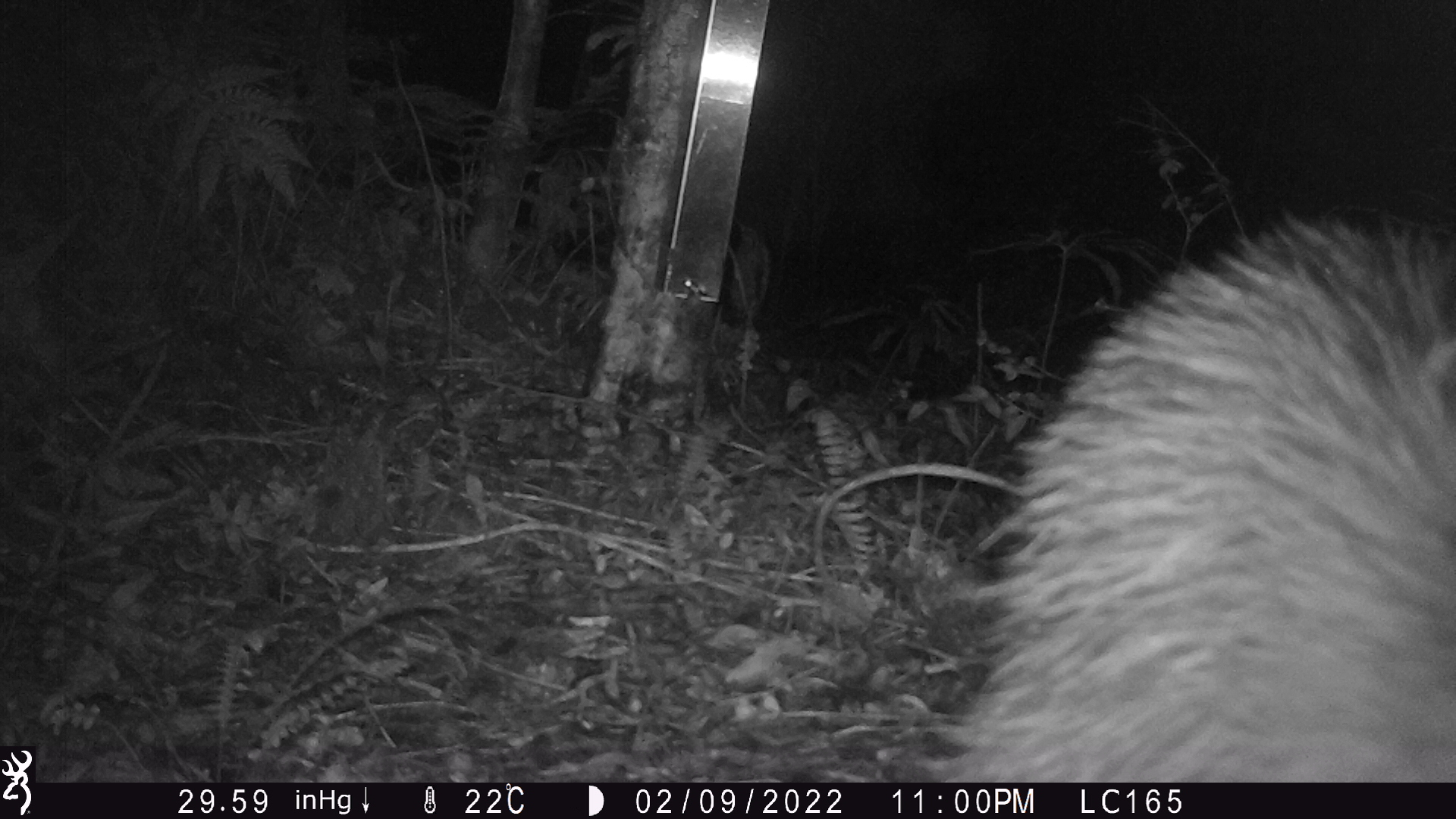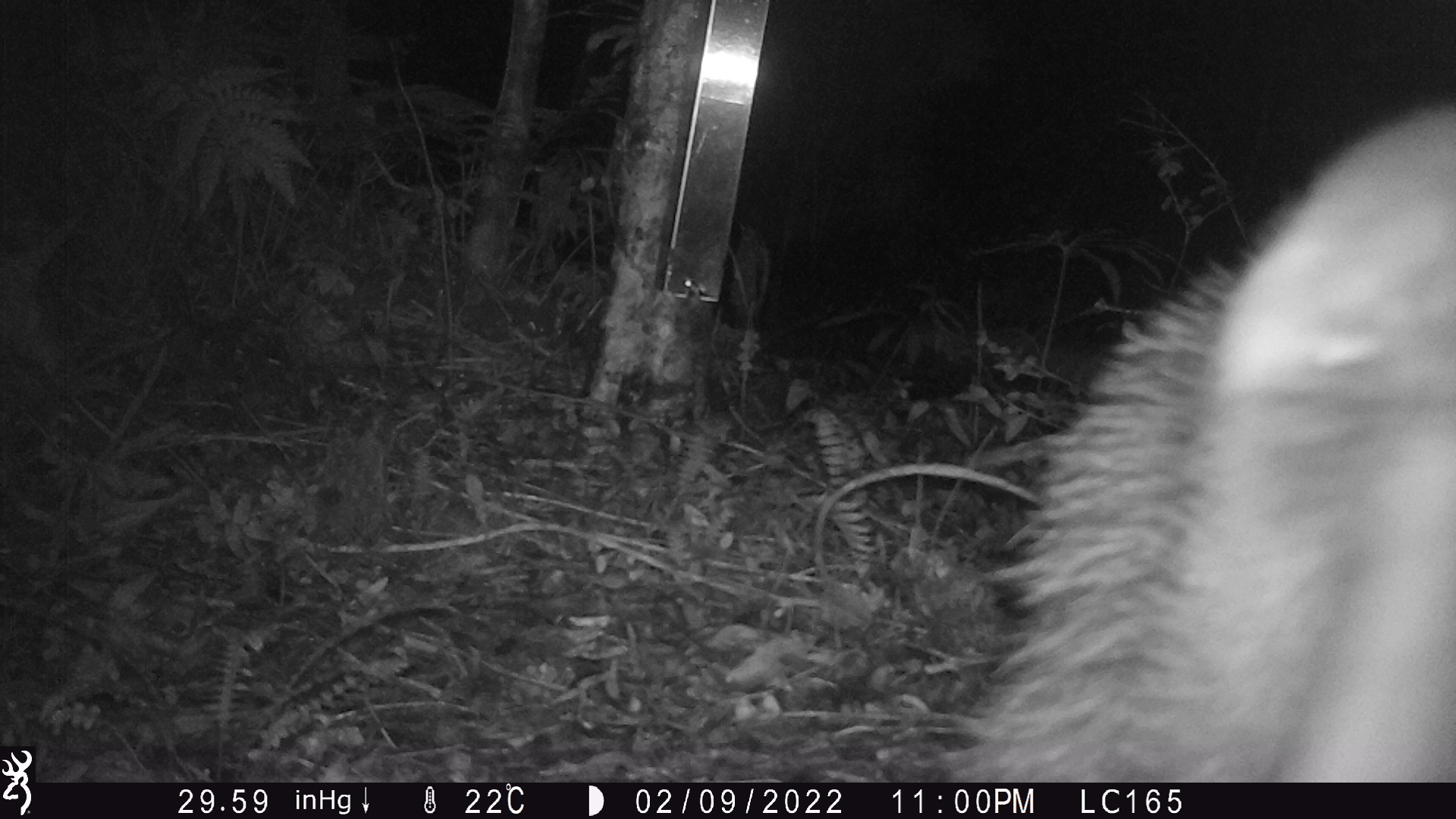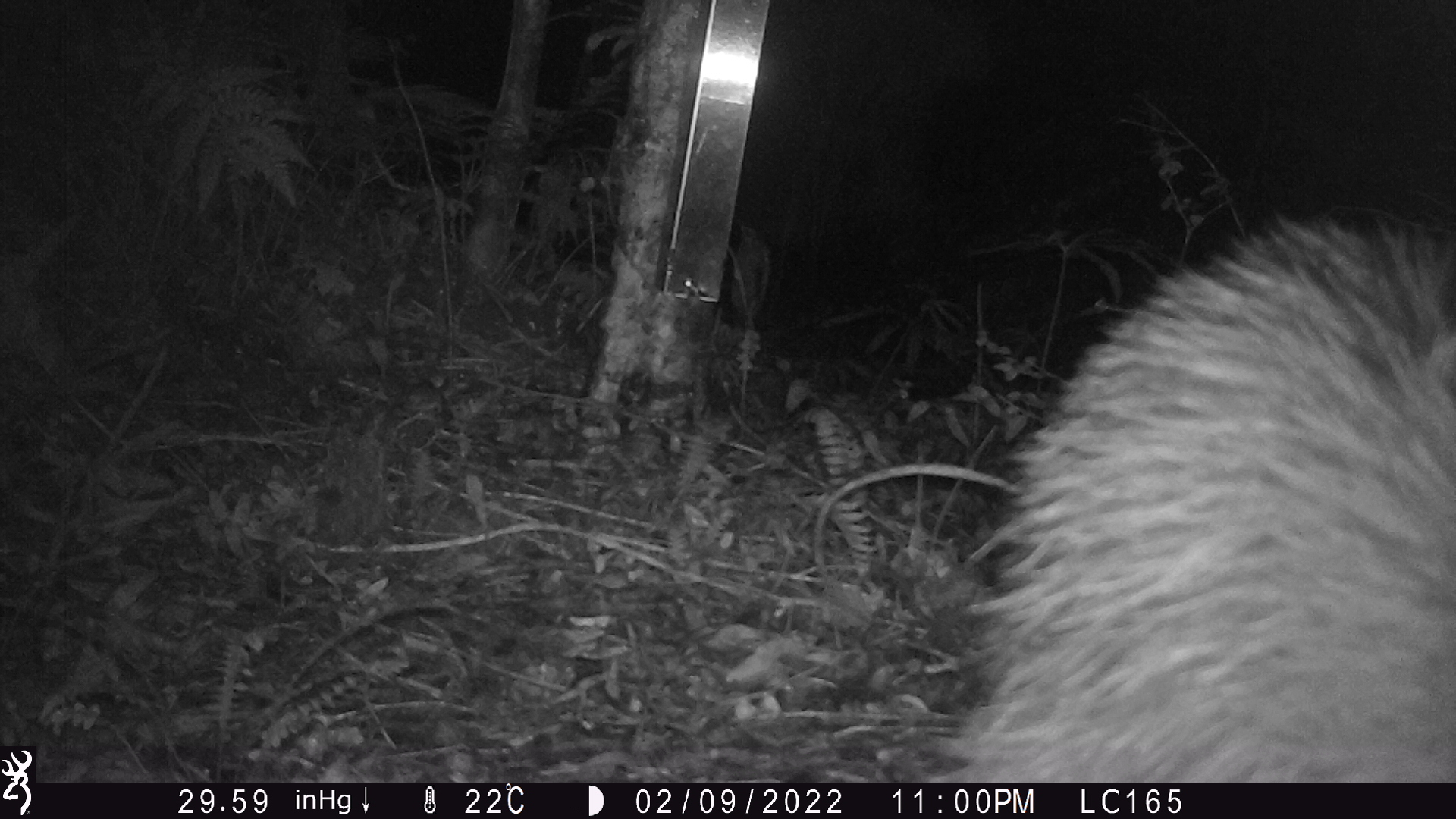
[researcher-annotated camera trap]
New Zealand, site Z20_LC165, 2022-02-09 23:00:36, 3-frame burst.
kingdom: Animalia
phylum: Chordata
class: Aves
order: Apterygiformes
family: Apterygidae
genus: Apteryx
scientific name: Apteryx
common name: kiwi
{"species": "kiwi (Apteryx)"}